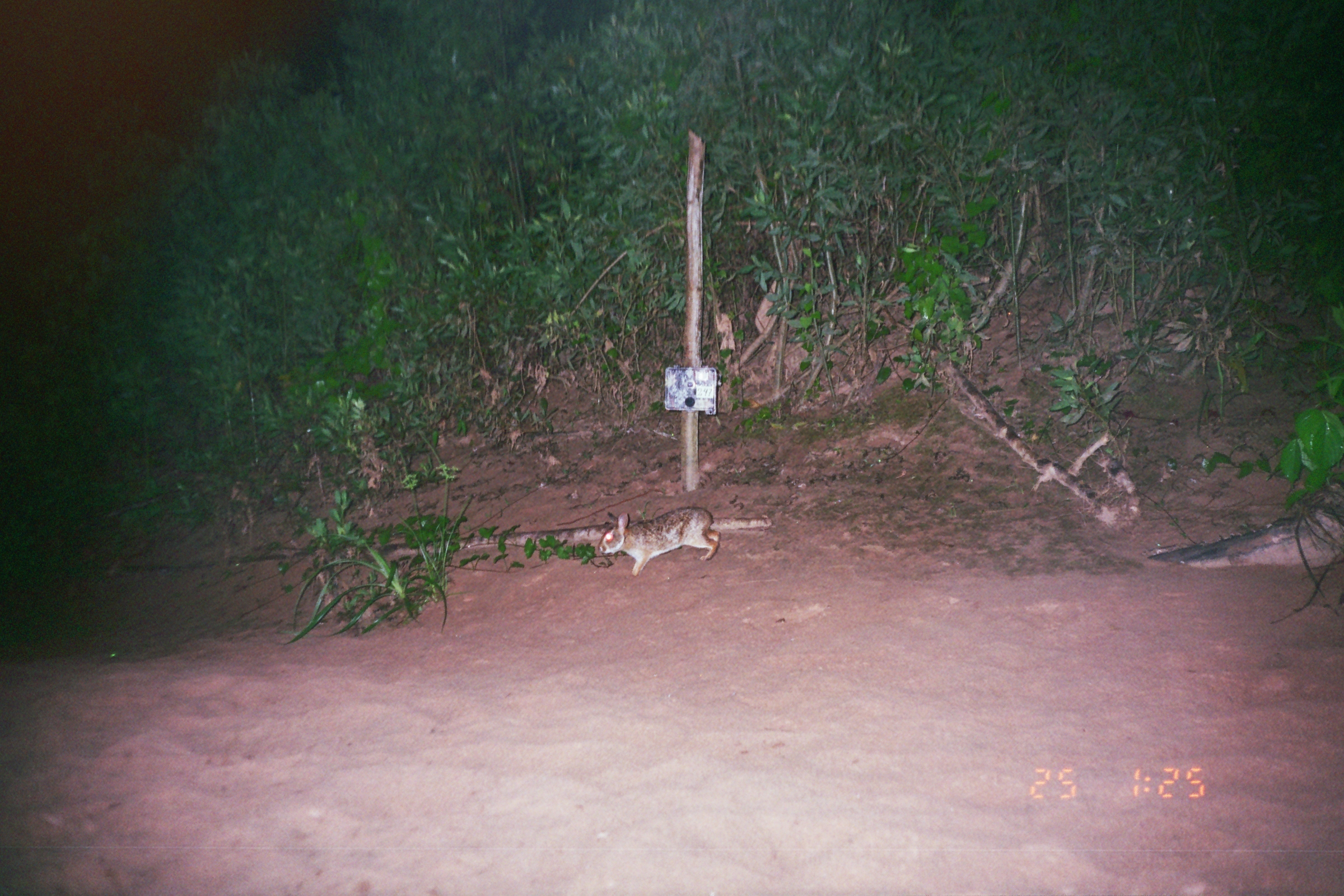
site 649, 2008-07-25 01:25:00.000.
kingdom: Animalia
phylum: Chordata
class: Mammalia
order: Lagomorpha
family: Leporidae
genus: Sylvilagus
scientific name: Sylvilagus brasiliensis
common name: tapeti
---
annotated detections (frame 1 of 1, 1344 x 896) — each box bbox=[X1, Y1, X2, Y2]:
sylvilagus brasiliensis: bbox=[598, 507, 720, 576]